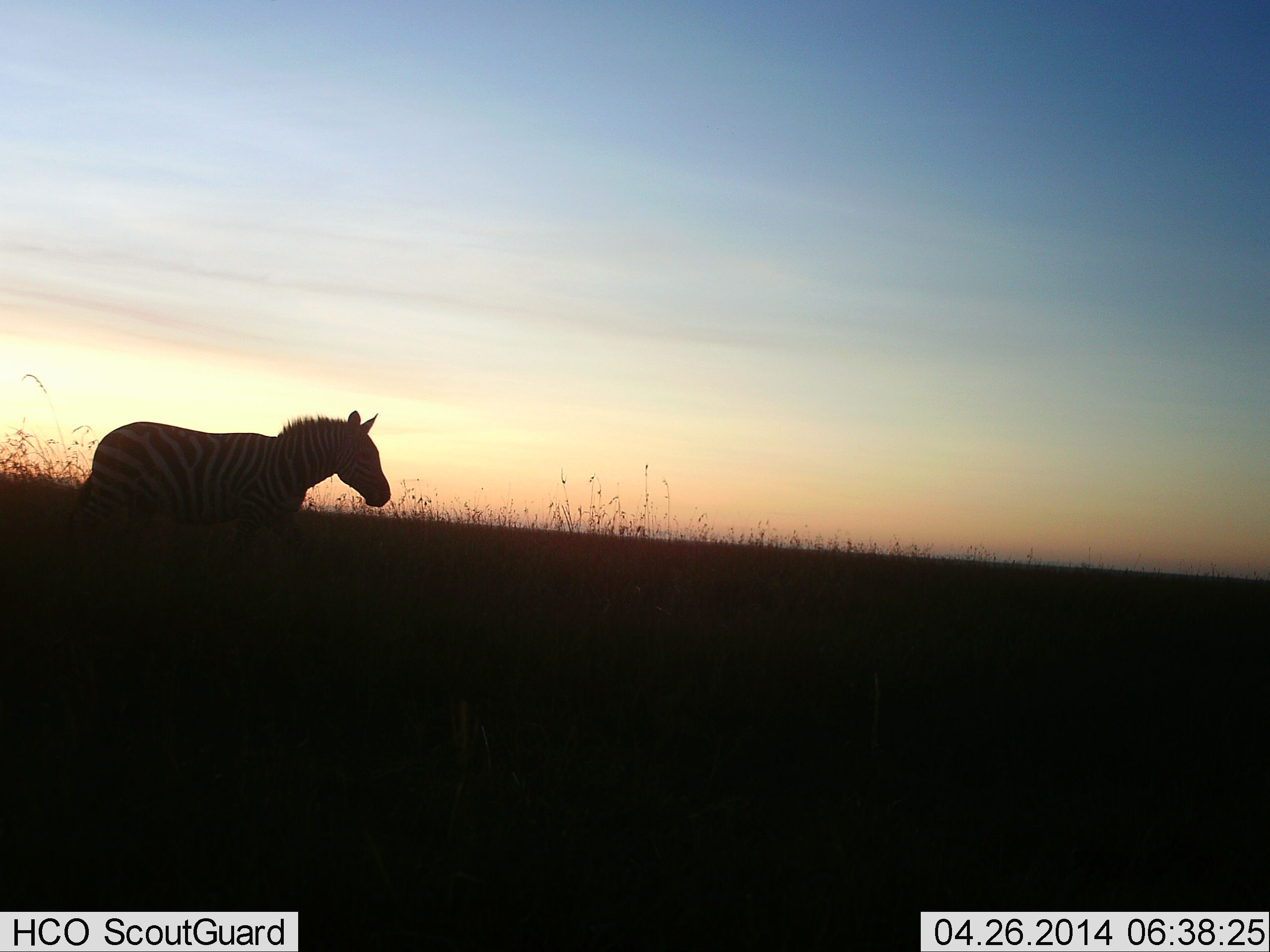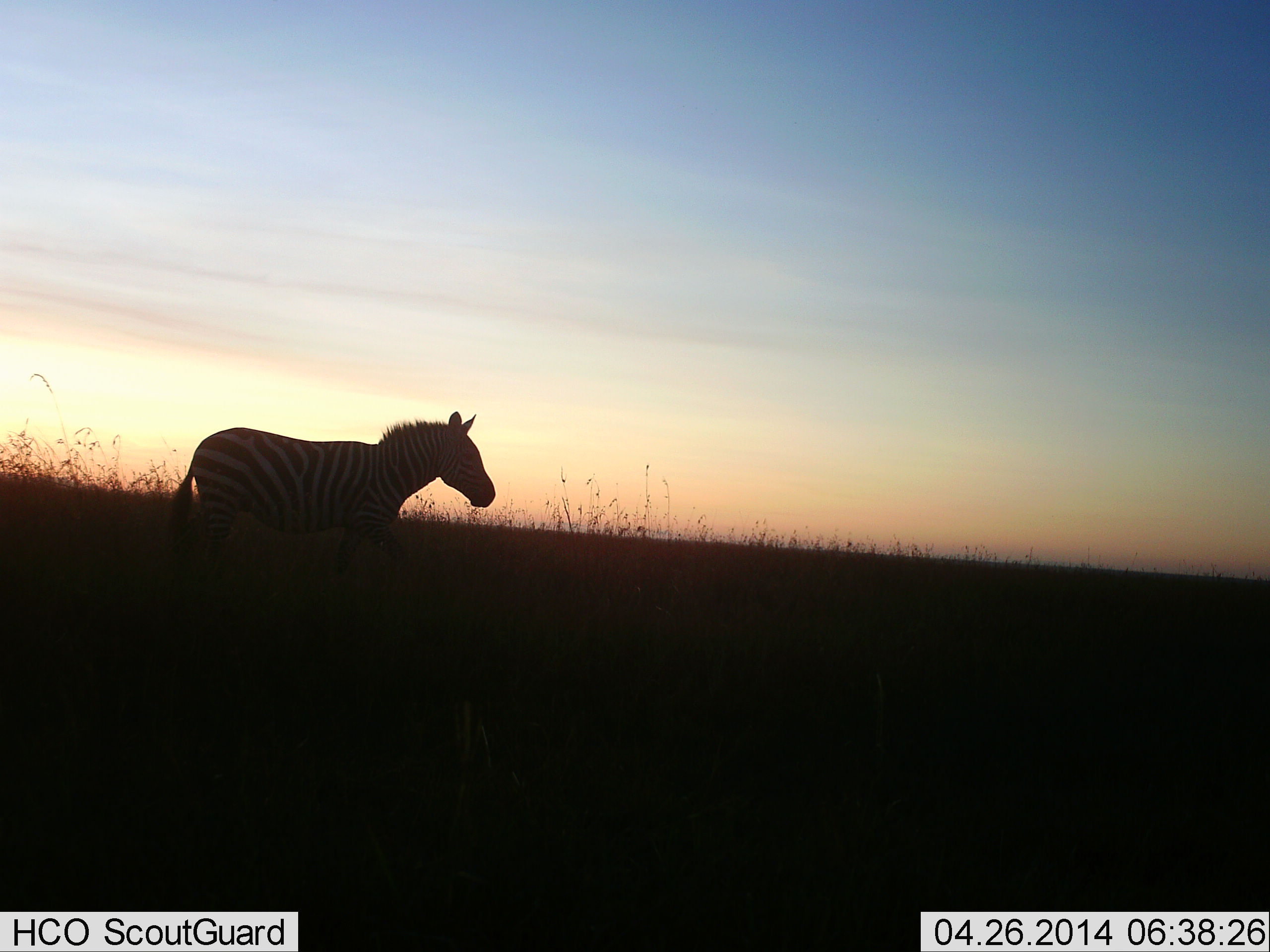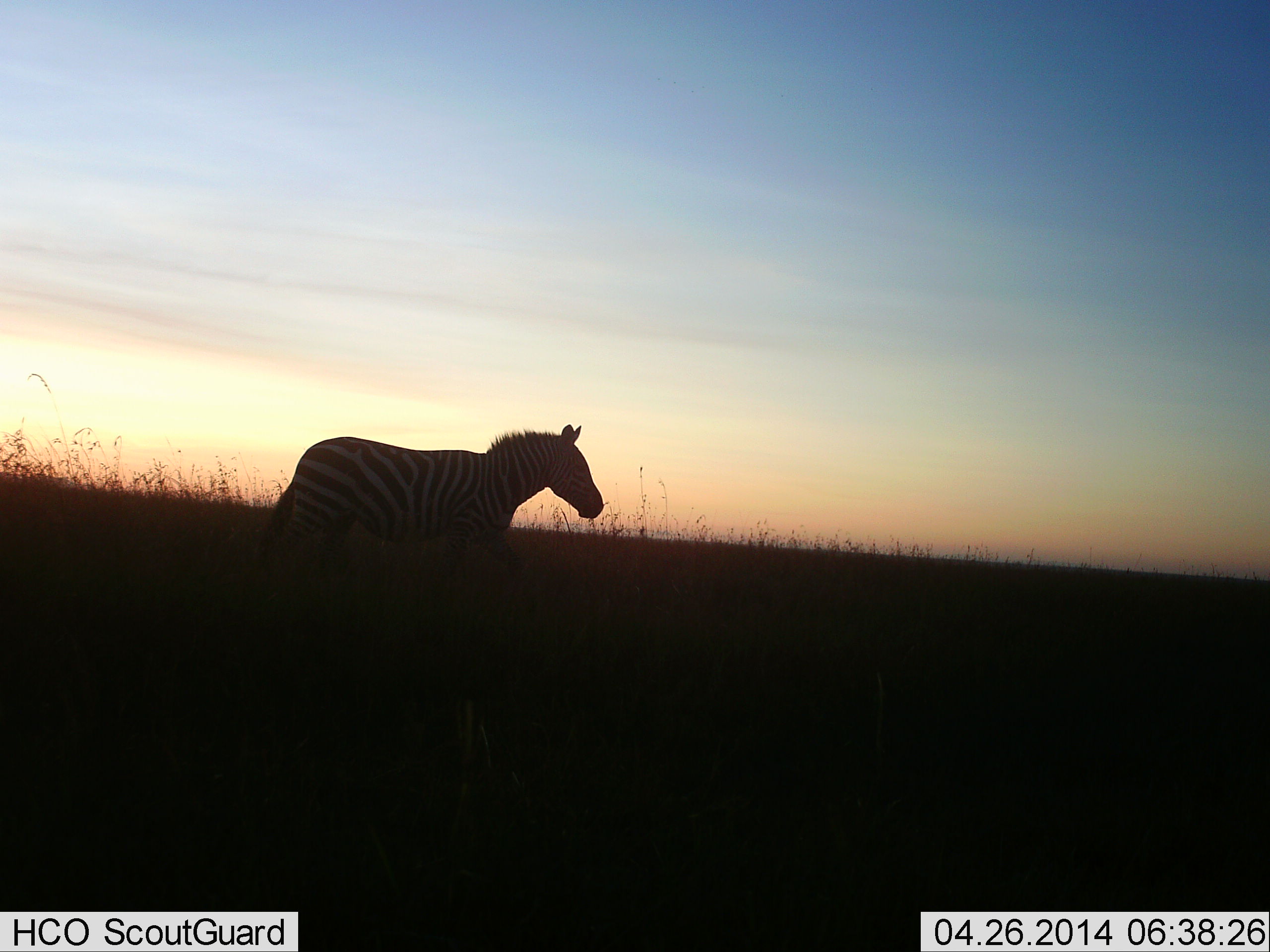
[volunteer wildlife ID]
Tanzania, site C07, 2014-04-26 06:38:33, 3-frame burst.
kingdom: Animalia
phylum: Chordata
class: Mammalia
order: Perissodactyla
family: Equidae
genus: Equus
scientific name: Equus quagga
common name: plains zebra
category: zebra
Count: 1.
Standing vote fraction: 20%.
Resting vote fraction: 0%.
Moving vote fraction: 80%.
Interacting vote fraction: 0%.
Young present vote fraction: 0%.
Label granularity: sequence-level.